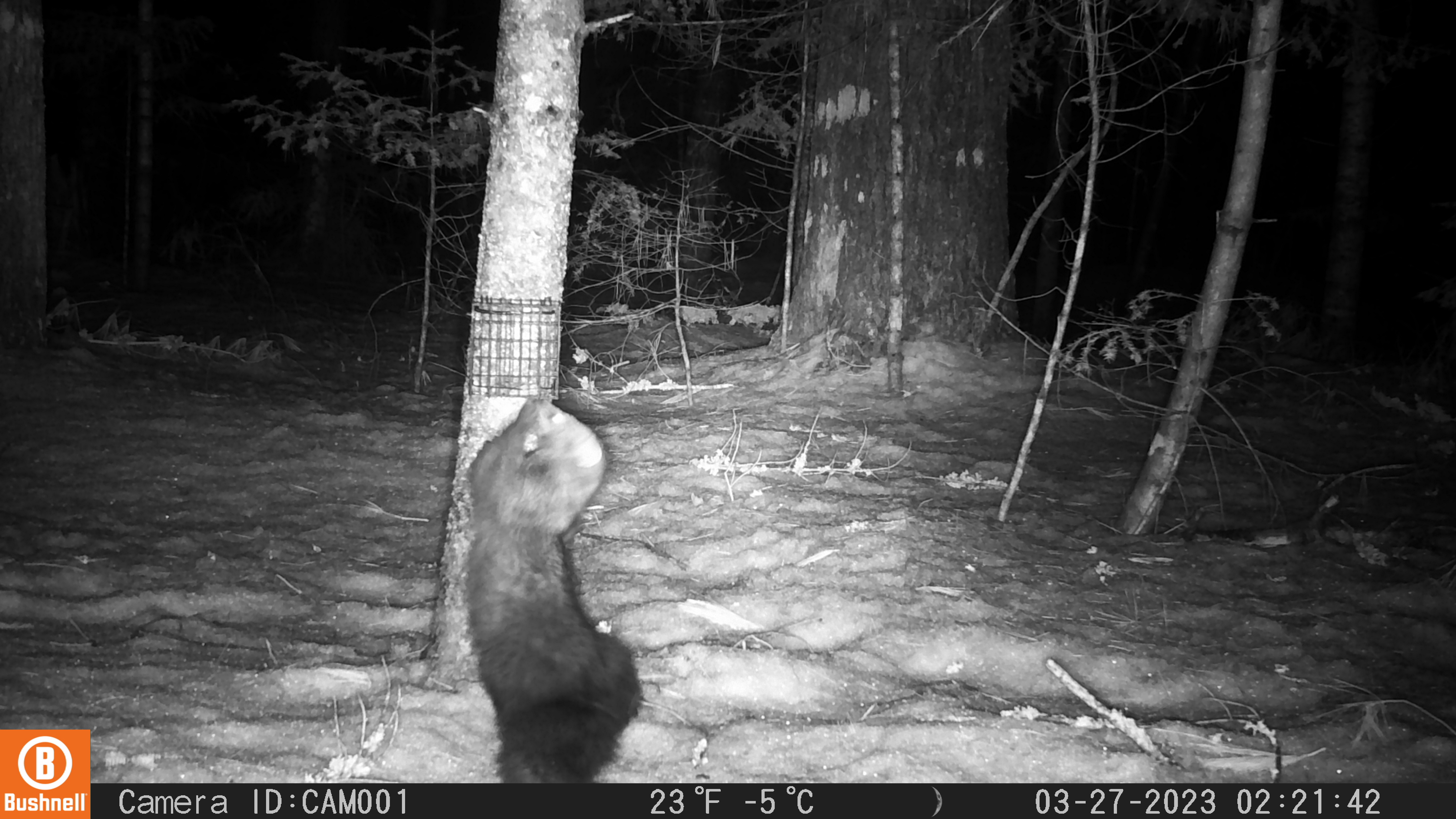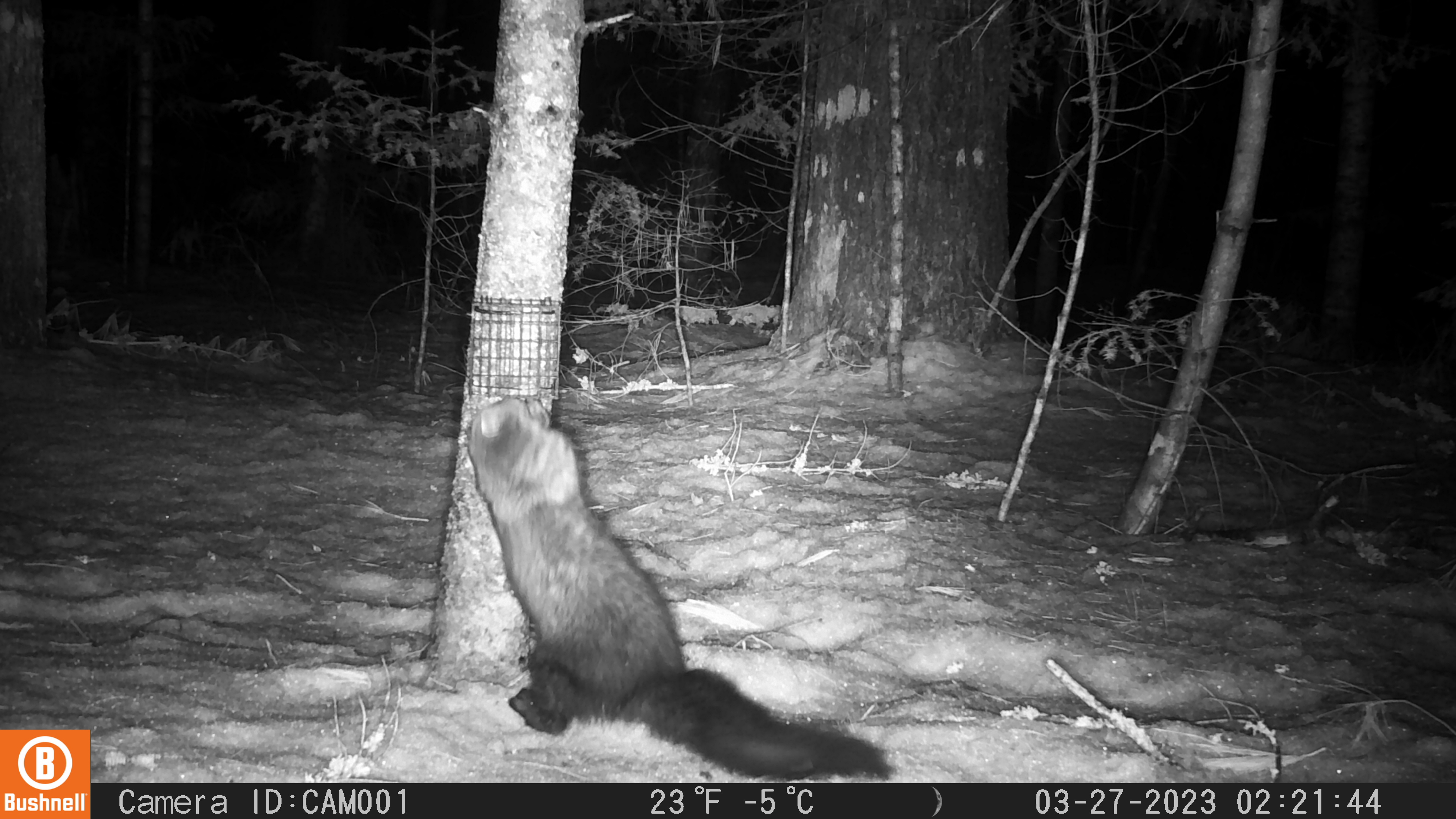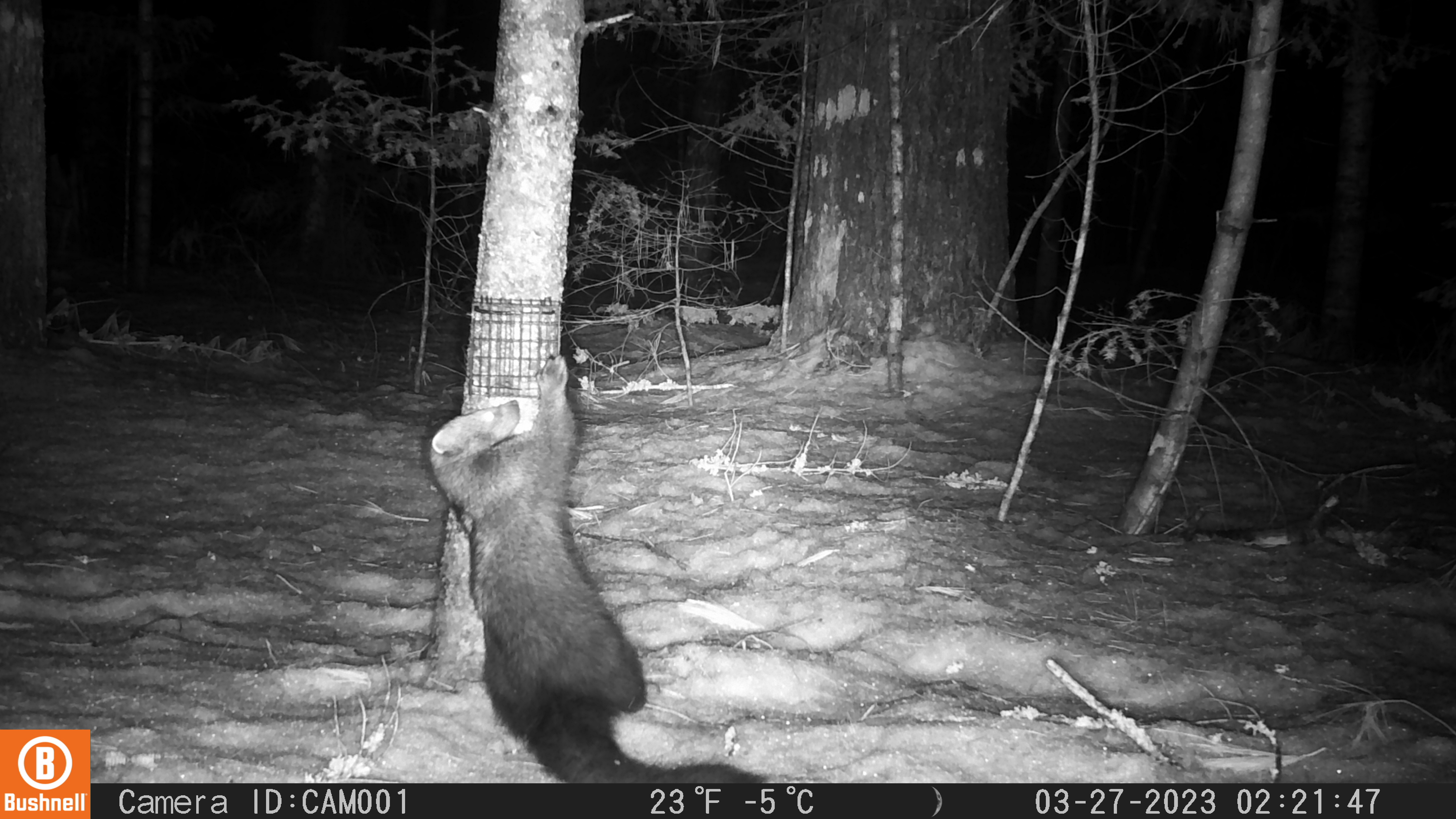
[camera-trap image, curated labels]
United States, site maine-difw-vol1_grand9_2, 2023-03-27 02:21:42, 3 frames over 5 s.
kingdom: Animalia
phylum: Chordata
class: Mammalia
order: Carnivora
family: Mustelidae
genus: Pekania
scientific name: Pekania pennanti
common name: fisher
Fisher (Pekania pennanti).